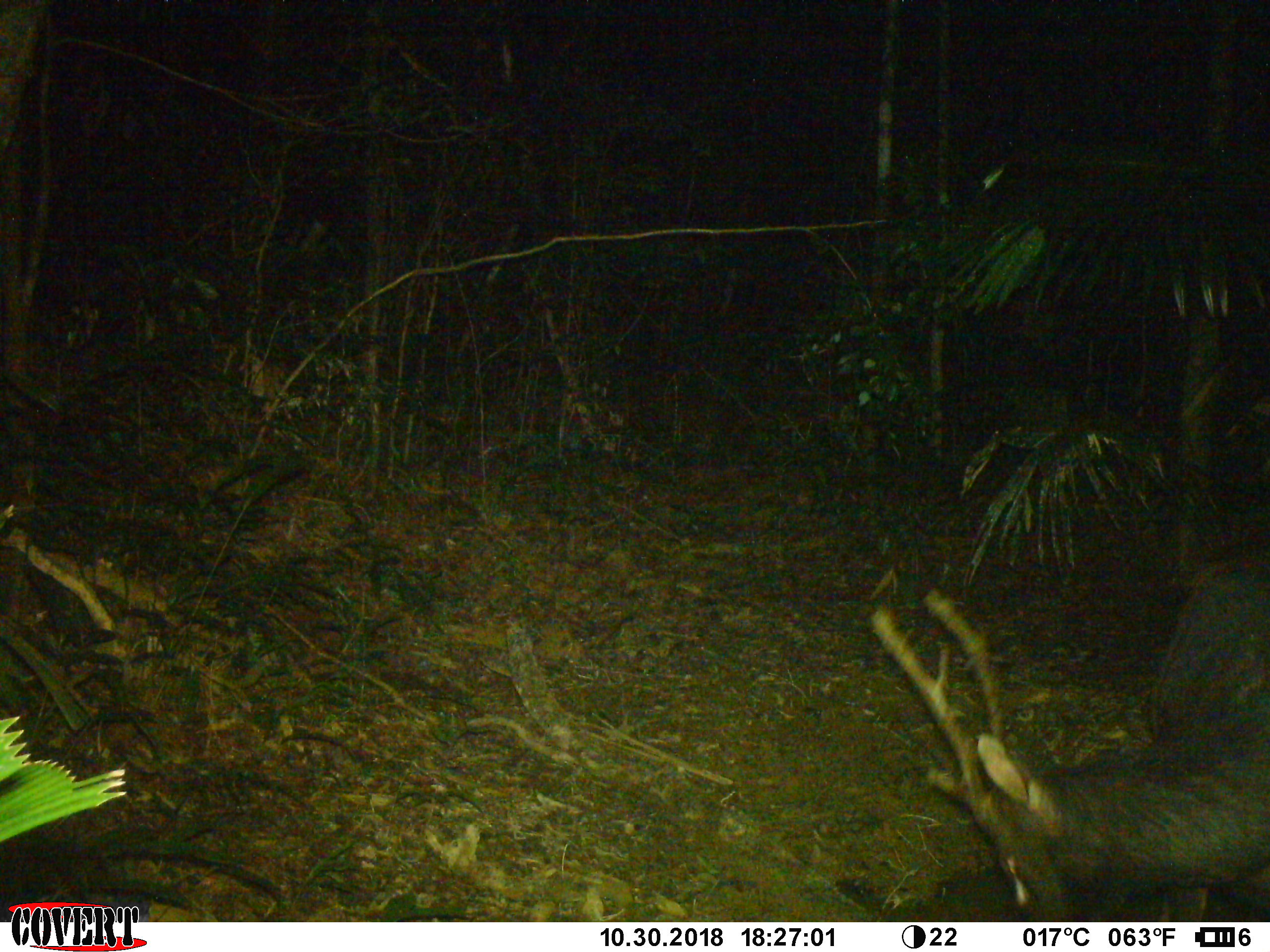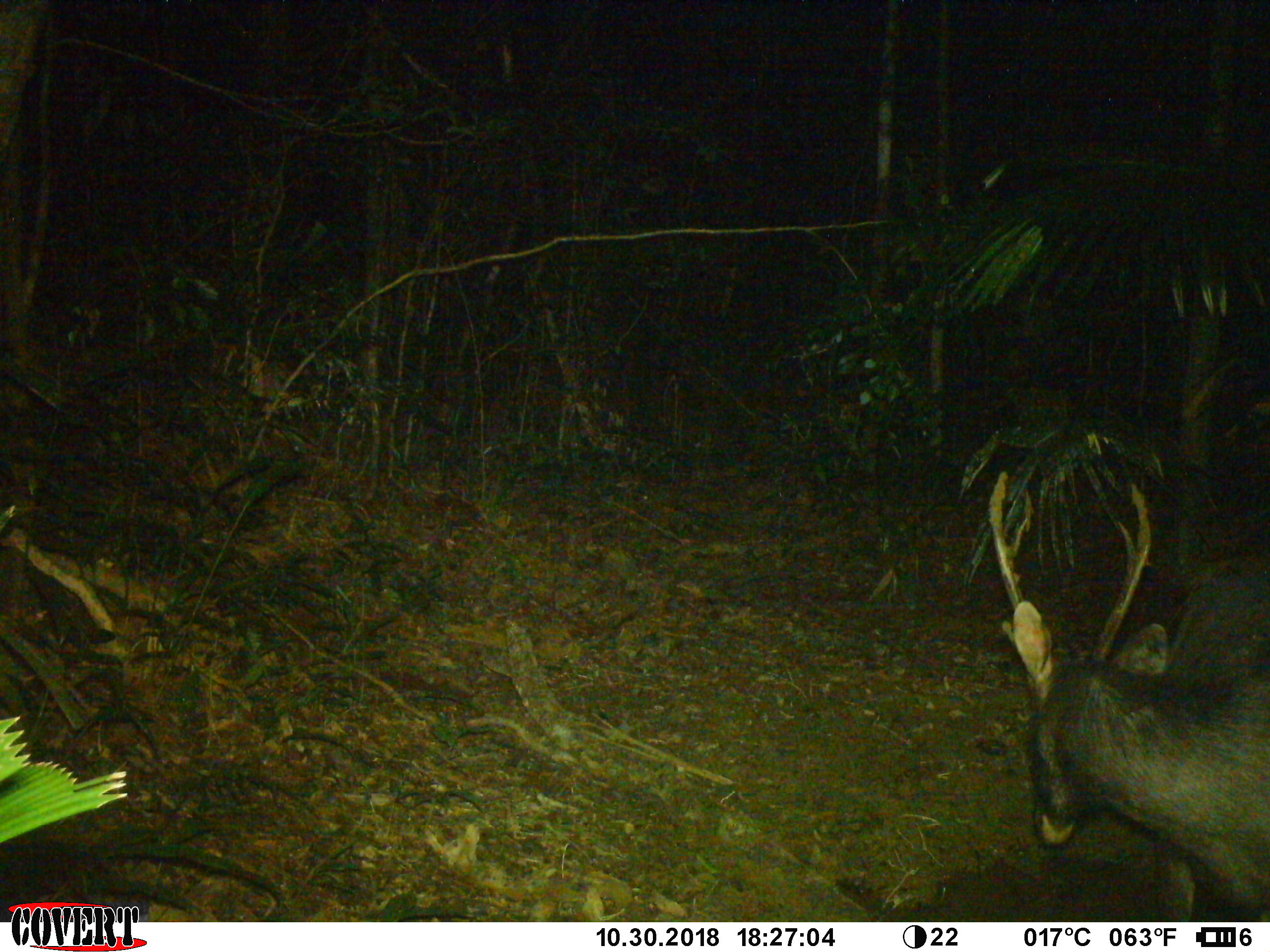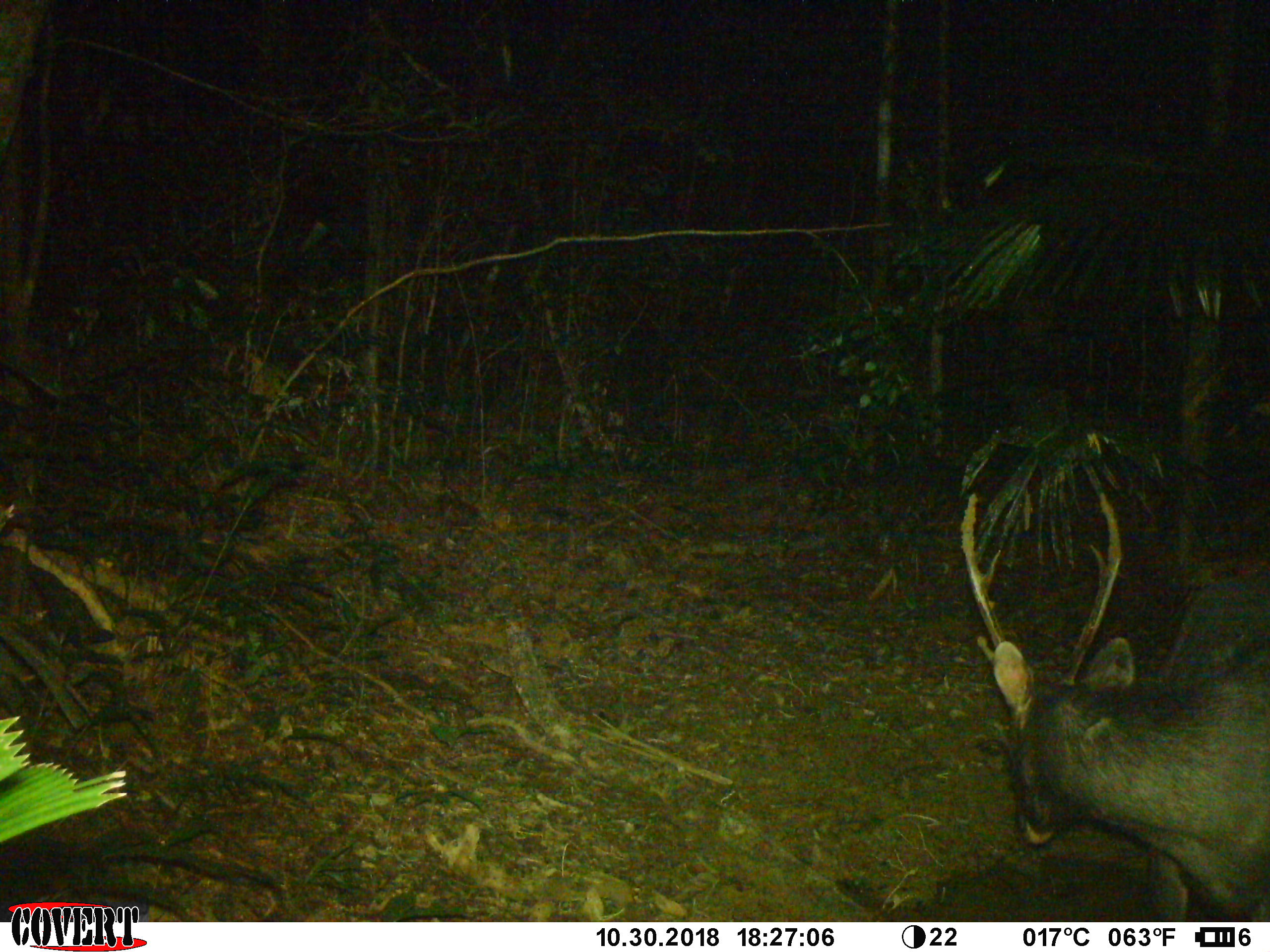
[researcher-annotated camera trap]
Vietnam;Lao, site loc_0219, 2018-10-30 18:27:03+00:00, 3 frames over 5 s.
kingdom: Animalia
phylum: Chordata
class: Mammalia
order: Artiodactyla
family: Cervidae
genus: Rusa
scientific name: Rusa unicolor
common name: sambar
Sambar (Rusa unicolor). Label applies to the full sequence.